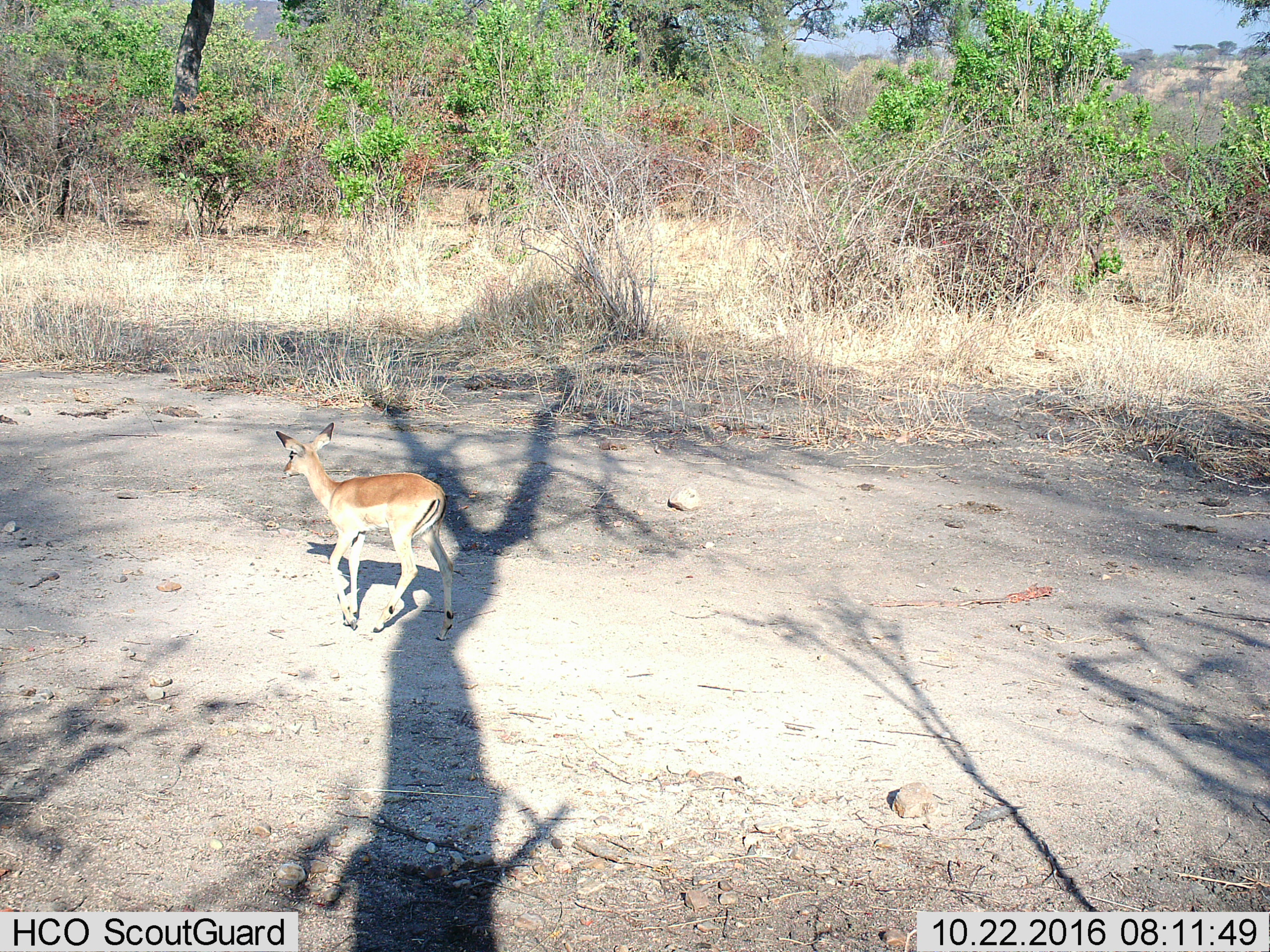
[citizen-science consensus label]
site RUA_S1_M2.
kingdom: Animalia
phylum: Chordata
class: Mammalia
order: Artiodactyla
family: Bovidae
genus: Aepyceros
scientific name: Aepyceros melampus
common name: impala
Impala (Aepyceros melampus), count 1. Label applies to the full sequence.